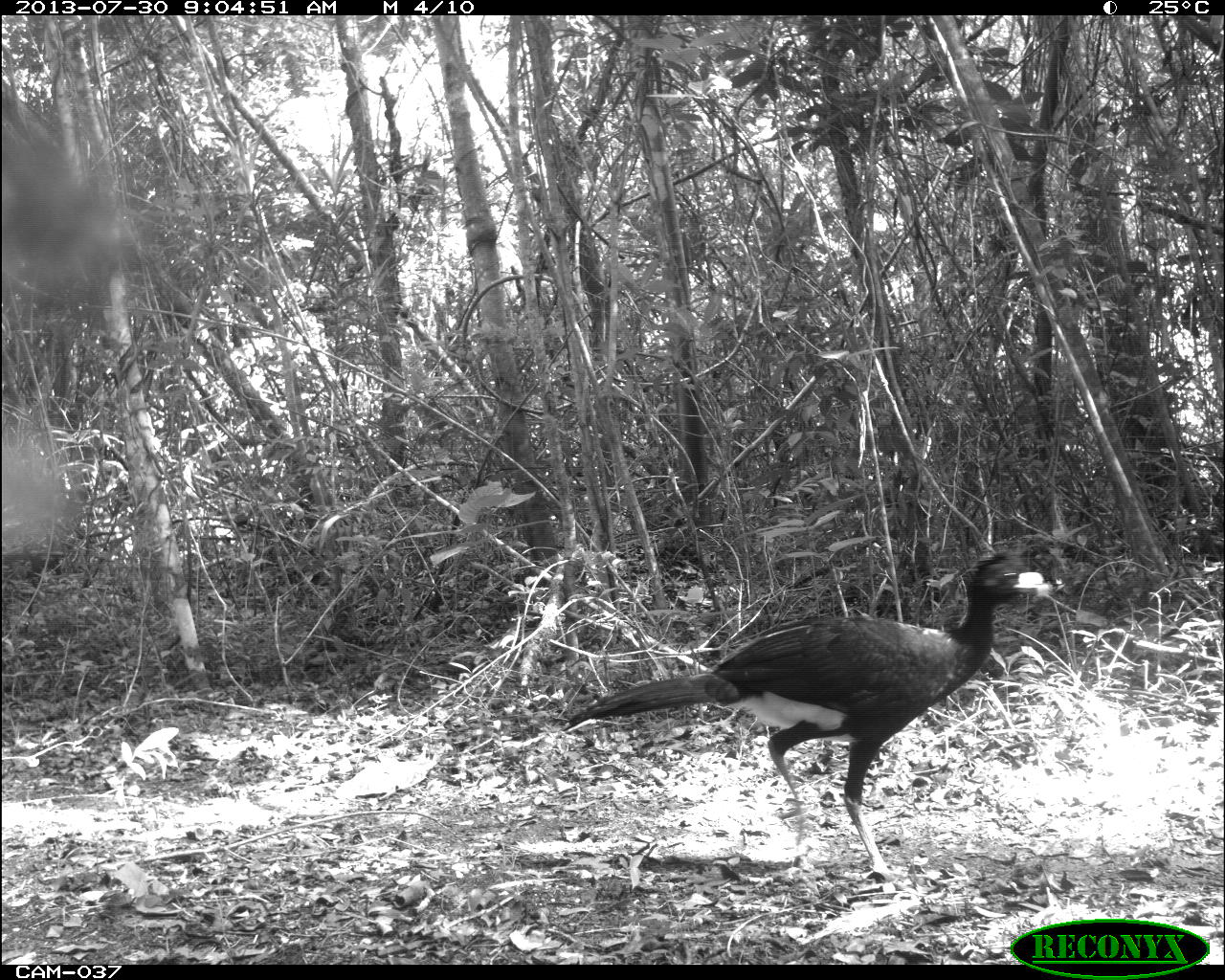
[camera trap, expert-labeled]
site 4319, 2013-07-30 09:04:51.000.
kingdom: Animalia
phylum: Chordata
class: Aves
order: Galliformes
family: Cracidae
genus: Crax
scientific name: Crax rubra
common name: great curassow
Crax rubra (great curassow), count 1, sex male.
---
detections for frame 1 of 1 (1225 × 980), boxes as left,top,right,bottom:
crax rubra: 563,550,1049,882